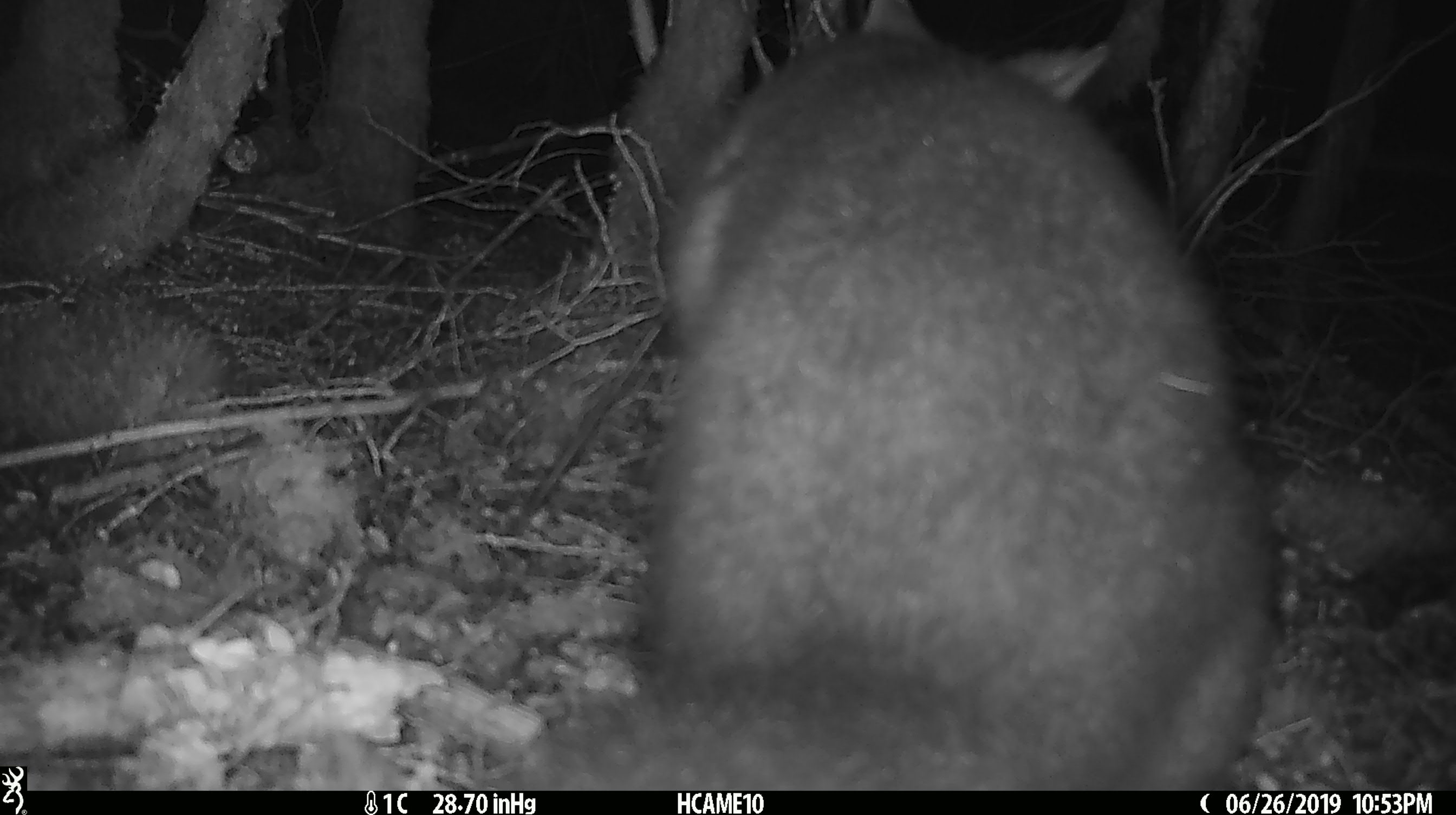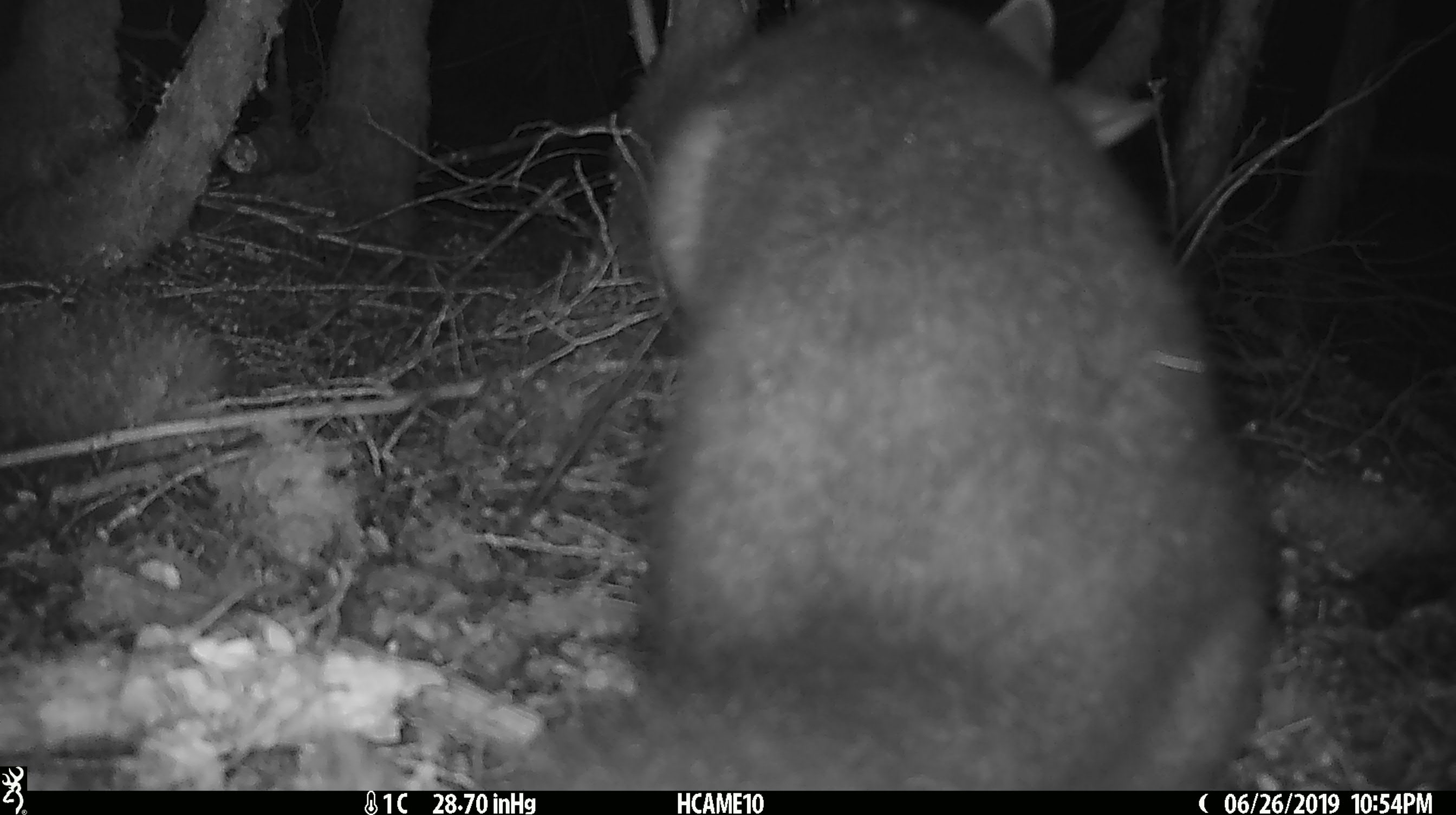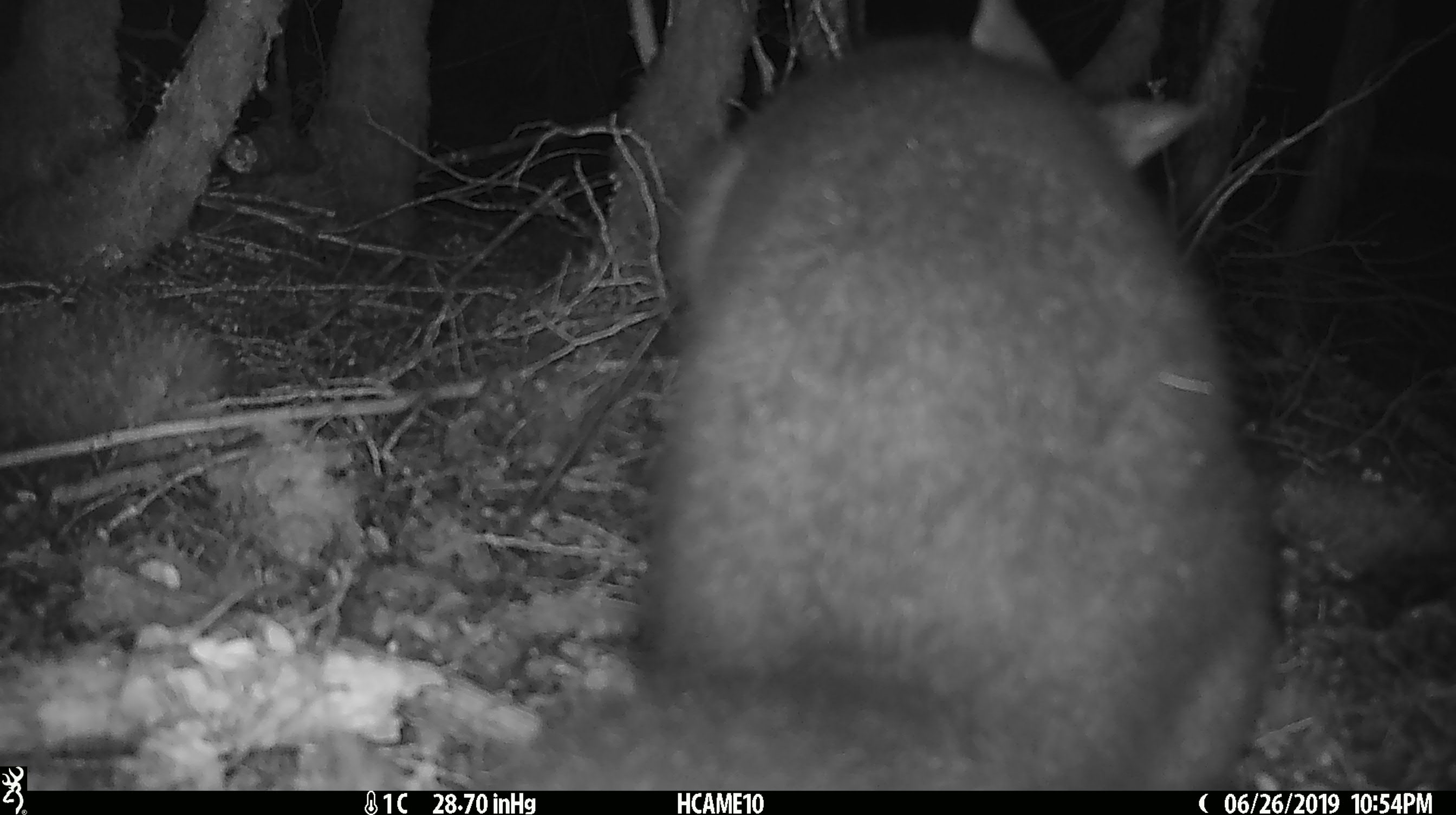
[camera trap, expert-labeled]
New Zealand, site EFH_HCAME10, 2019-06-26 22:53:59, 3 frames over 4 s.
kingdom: Animalia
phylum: Chordata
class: Mammalia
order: Diprotodontia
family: Phalangeridae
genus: Trichosurus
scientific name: Trichosurus vulpecula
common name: common brushtail possum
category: possum